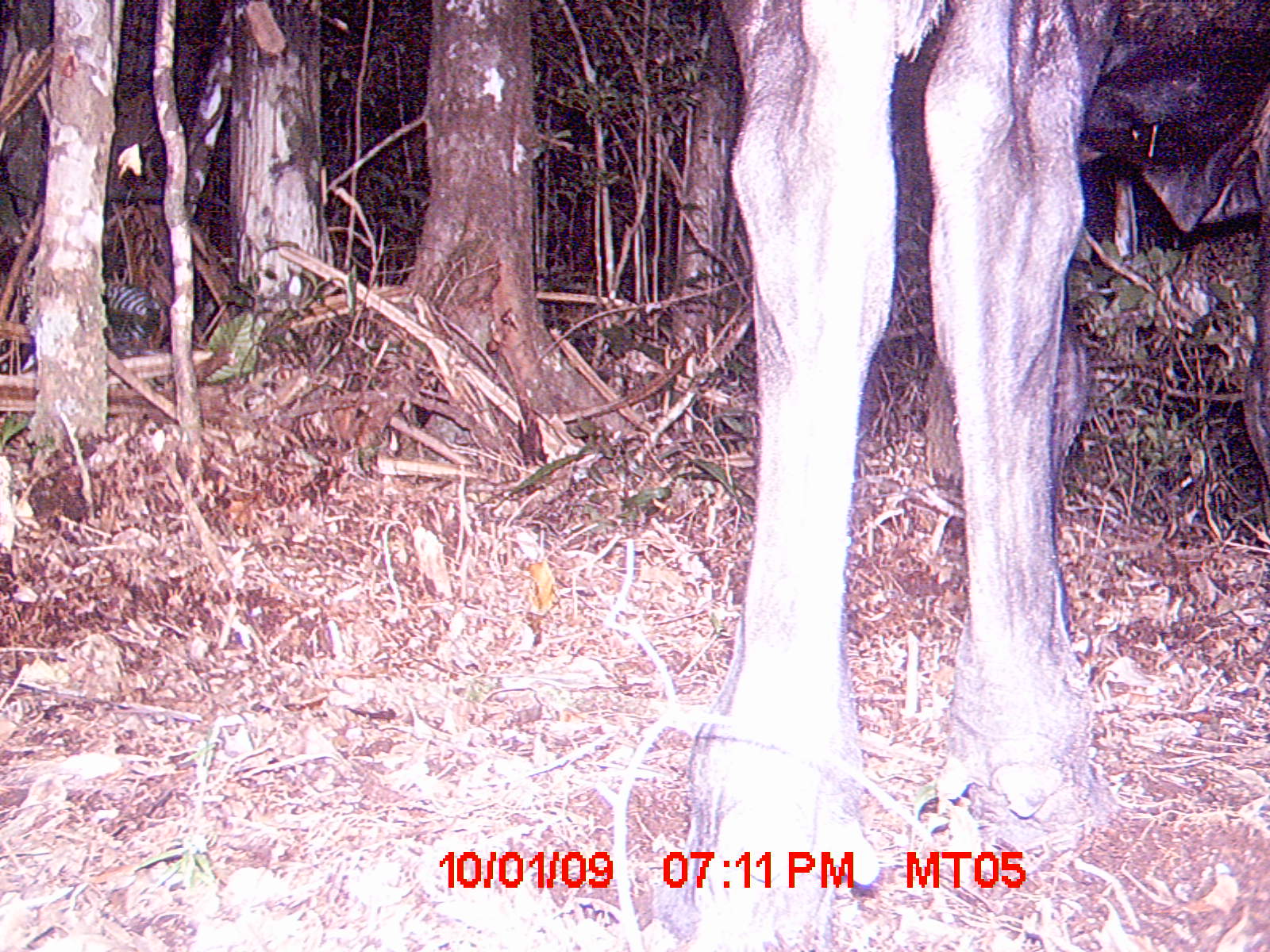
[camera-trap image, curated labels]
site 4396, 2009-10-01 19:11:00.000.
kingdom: Animalia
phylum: Chordata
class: Mammalia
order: Artiodactyla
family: Bovidae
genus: Bos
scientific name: Bos taurus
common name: domestic cattle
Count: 2.